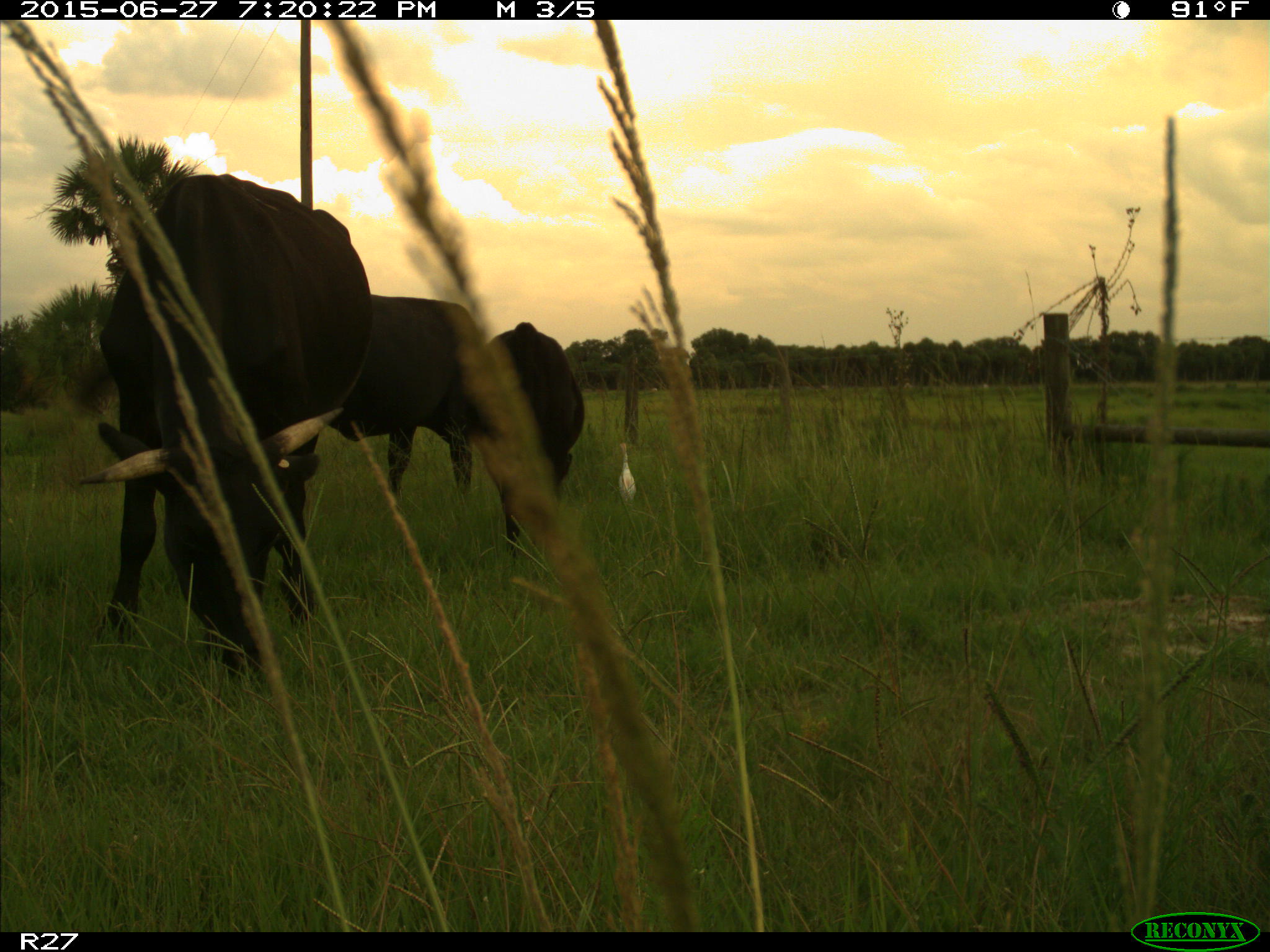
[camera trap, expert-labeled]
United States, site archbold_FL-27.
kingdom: Animalia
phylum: Chordata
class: Mammalia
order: Artiodactyla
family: Bovidae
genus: Bos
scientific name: Bos taurus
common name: domestic cow